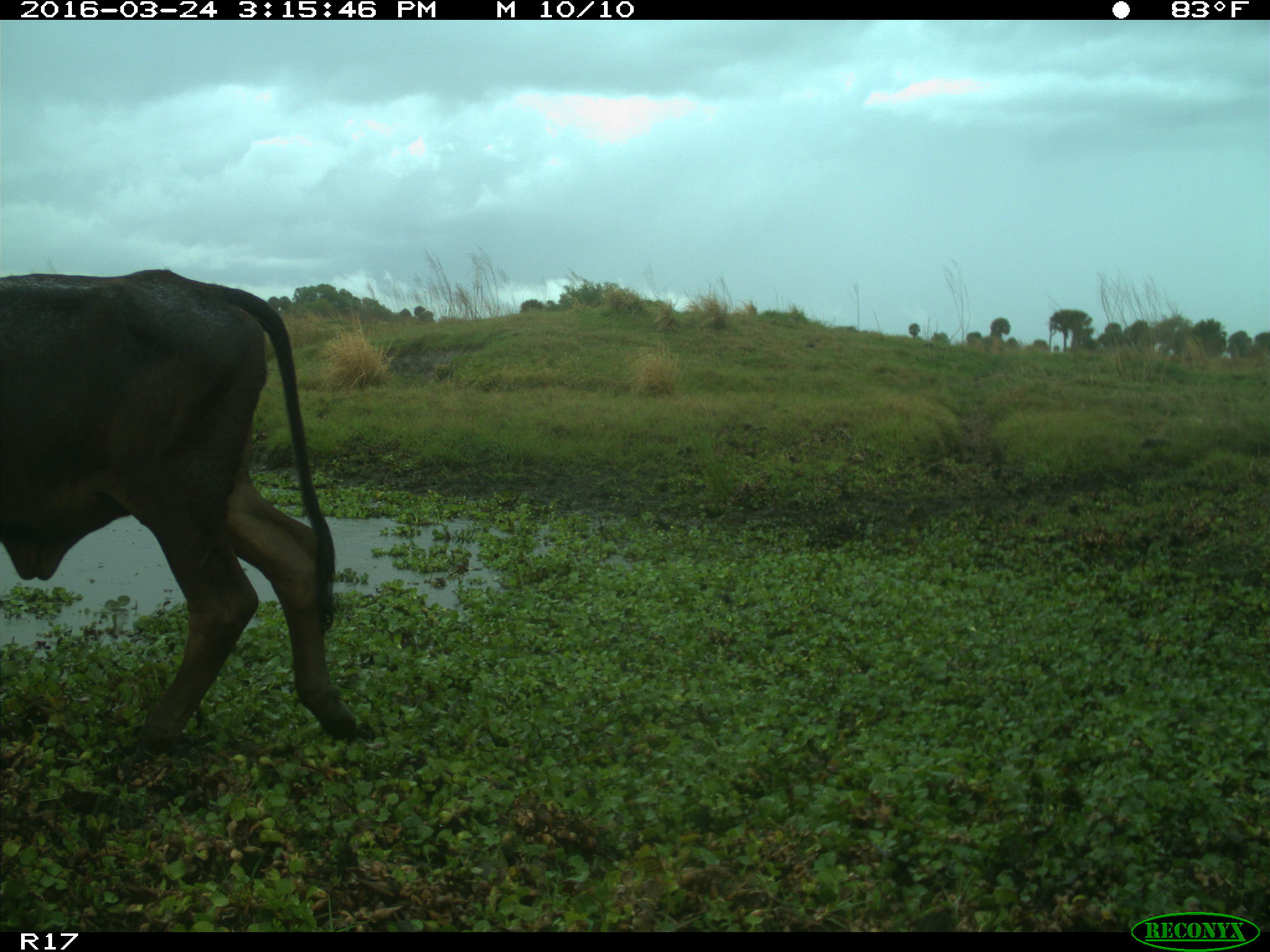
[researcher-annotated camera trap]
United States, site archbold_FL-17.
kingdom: Animalia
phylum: Chordata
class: Mammalia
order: Artiodactyla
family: Bovidae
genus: Bos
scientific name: Bos taurus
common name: domestic cow